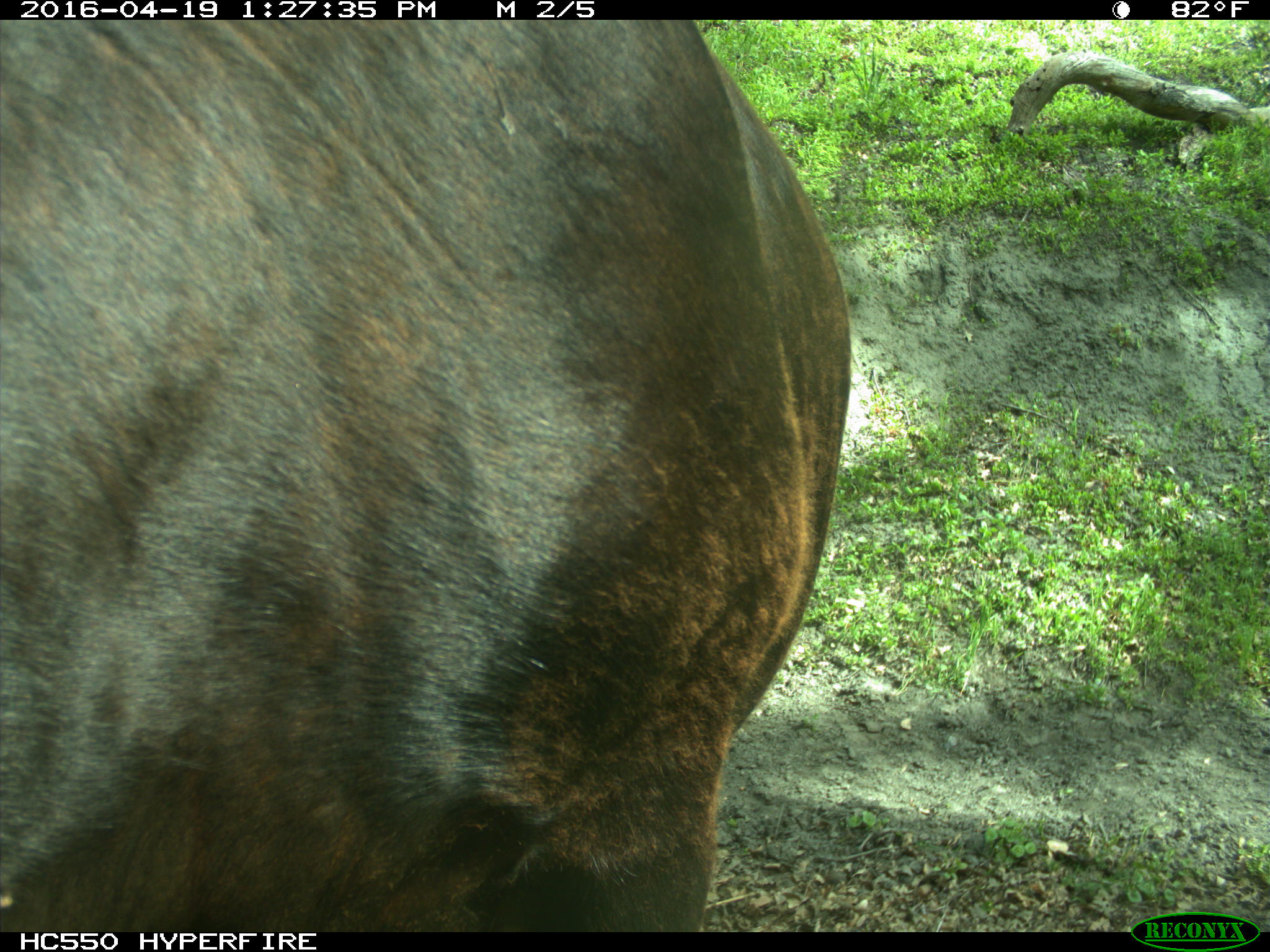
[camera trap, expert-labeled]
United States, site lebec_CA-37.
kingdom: Animalia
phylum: Chordata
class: Mammalia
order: Artiodactyla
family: Bovidae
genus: Bos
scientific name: Bos taurus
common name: domestic cow